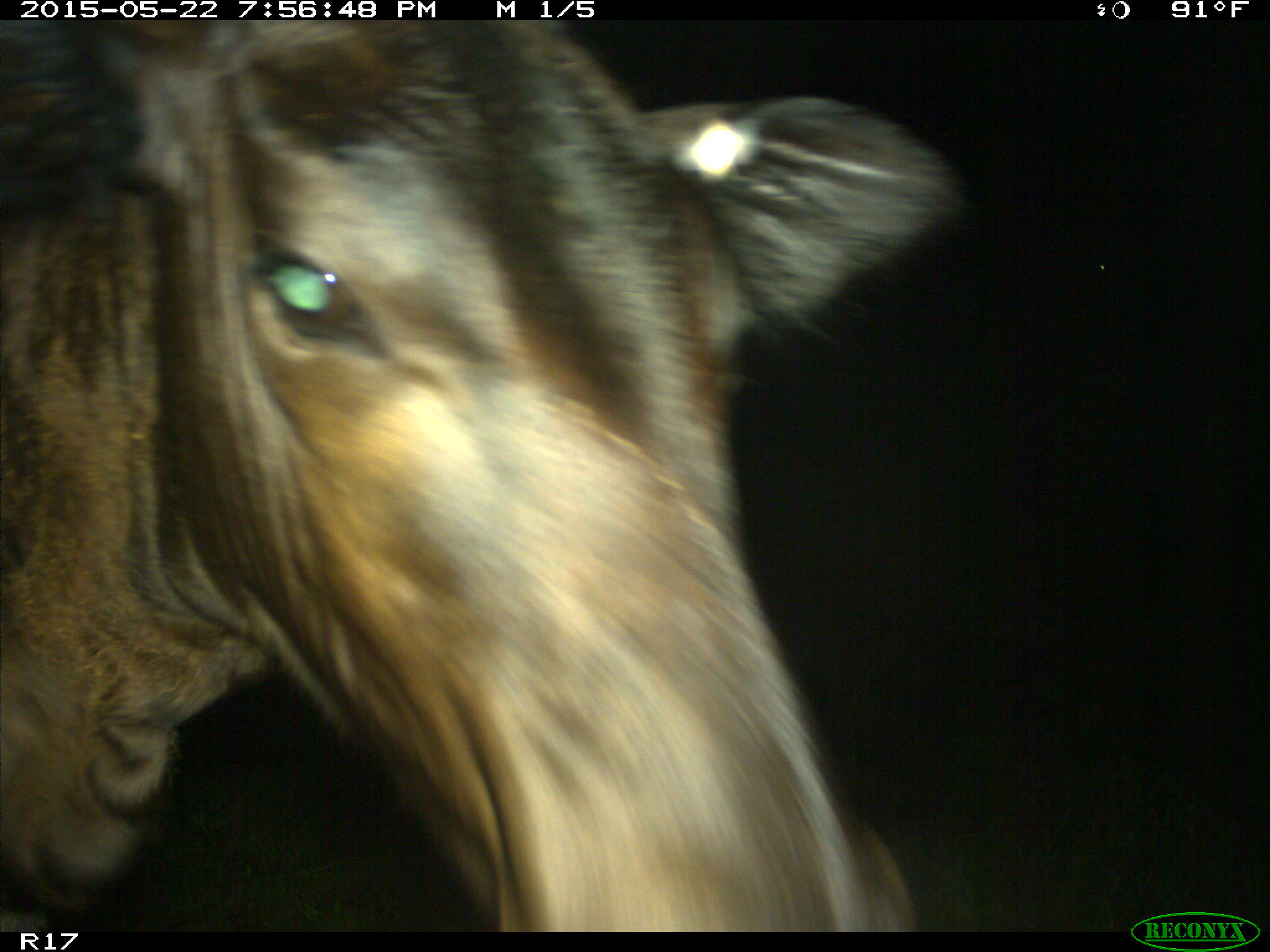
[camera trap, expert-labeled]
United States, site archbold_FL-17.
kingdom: Animalia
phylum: Chordata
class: Mammalia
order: Artiodactyla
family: Bovidae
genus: Bos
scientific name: Bos taurus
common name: domestic cow